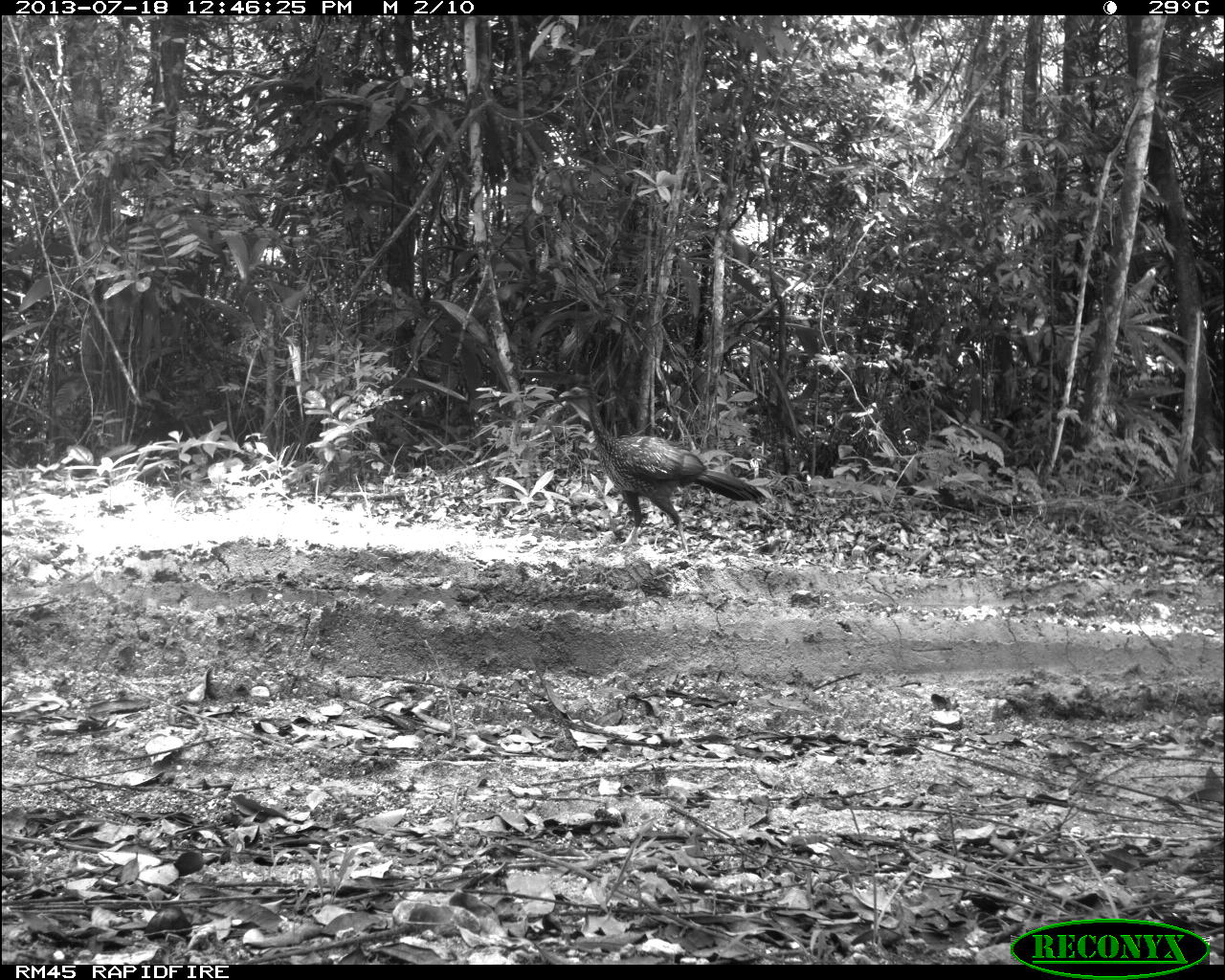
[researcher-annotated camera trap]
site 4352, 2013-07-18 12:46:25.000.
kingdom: Animalia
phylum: Chordata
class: Aves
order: Galliformes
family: Cracidae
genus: Penelope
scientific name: Penelope purpurascens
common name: crested guan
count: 1